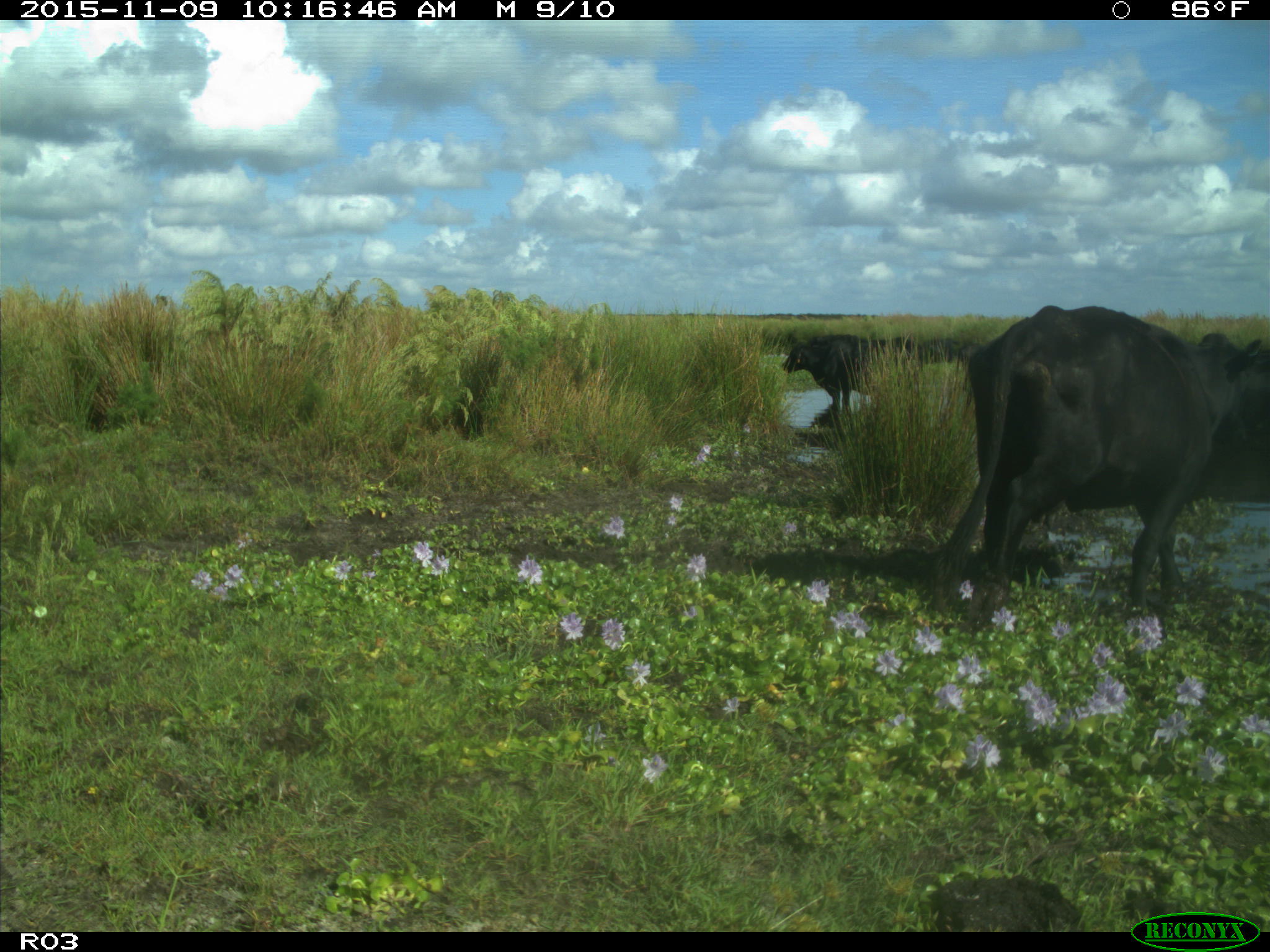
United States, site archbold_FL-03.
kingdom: Animalia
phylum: Chordata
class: Mammalia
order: Artiodactyla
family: Bovidae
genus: Bos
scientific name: Bos taurus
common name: domestic cow